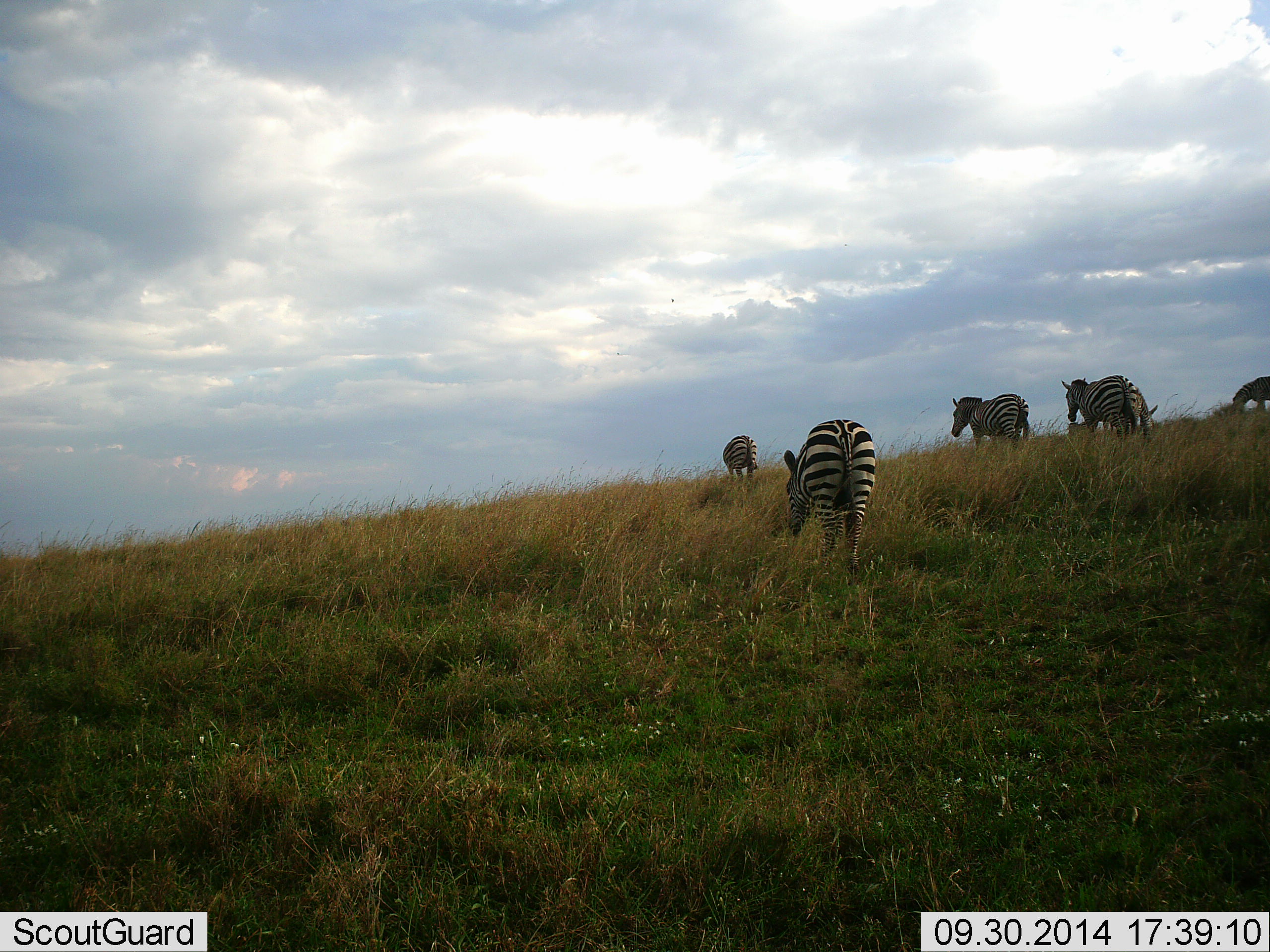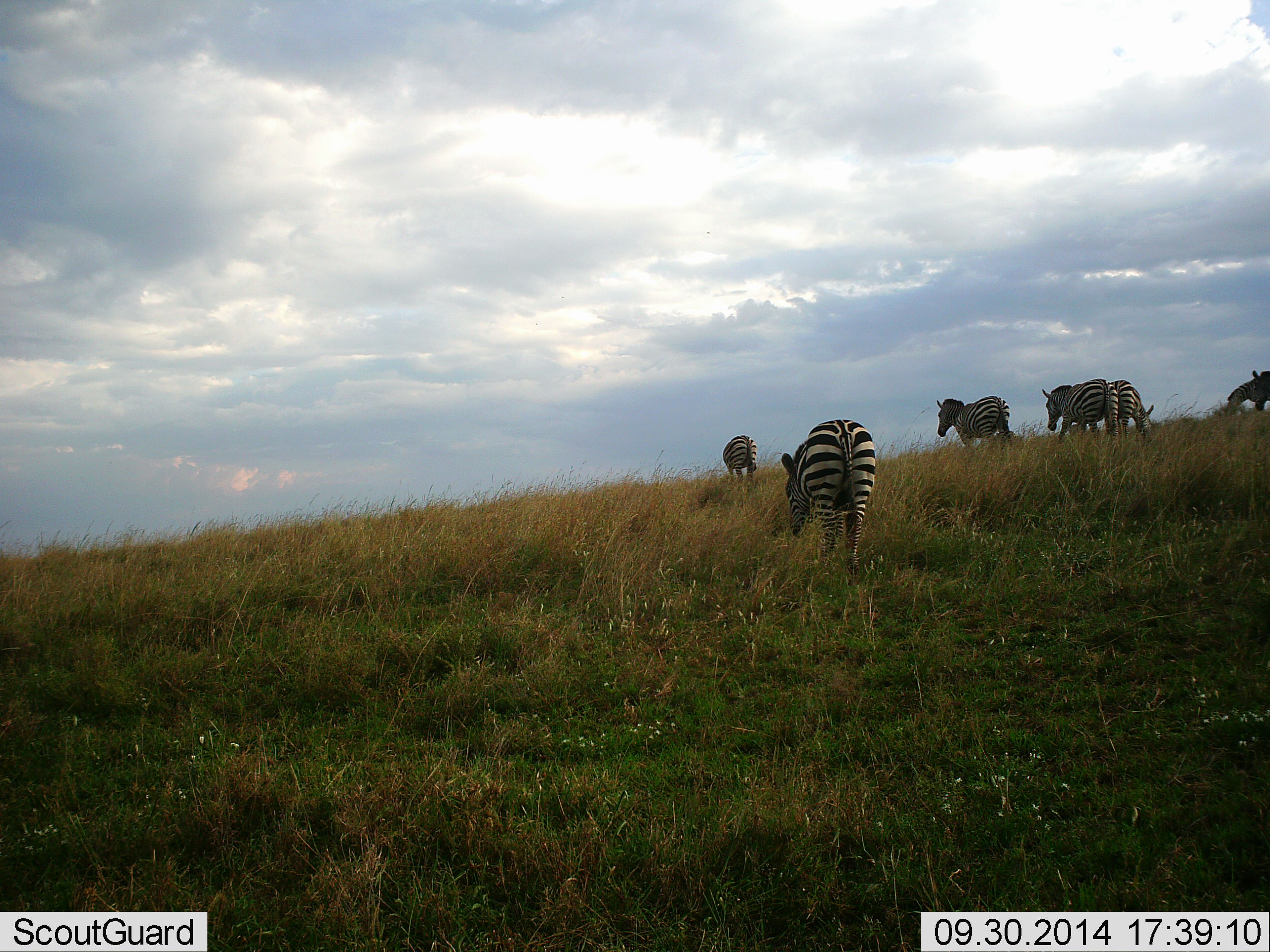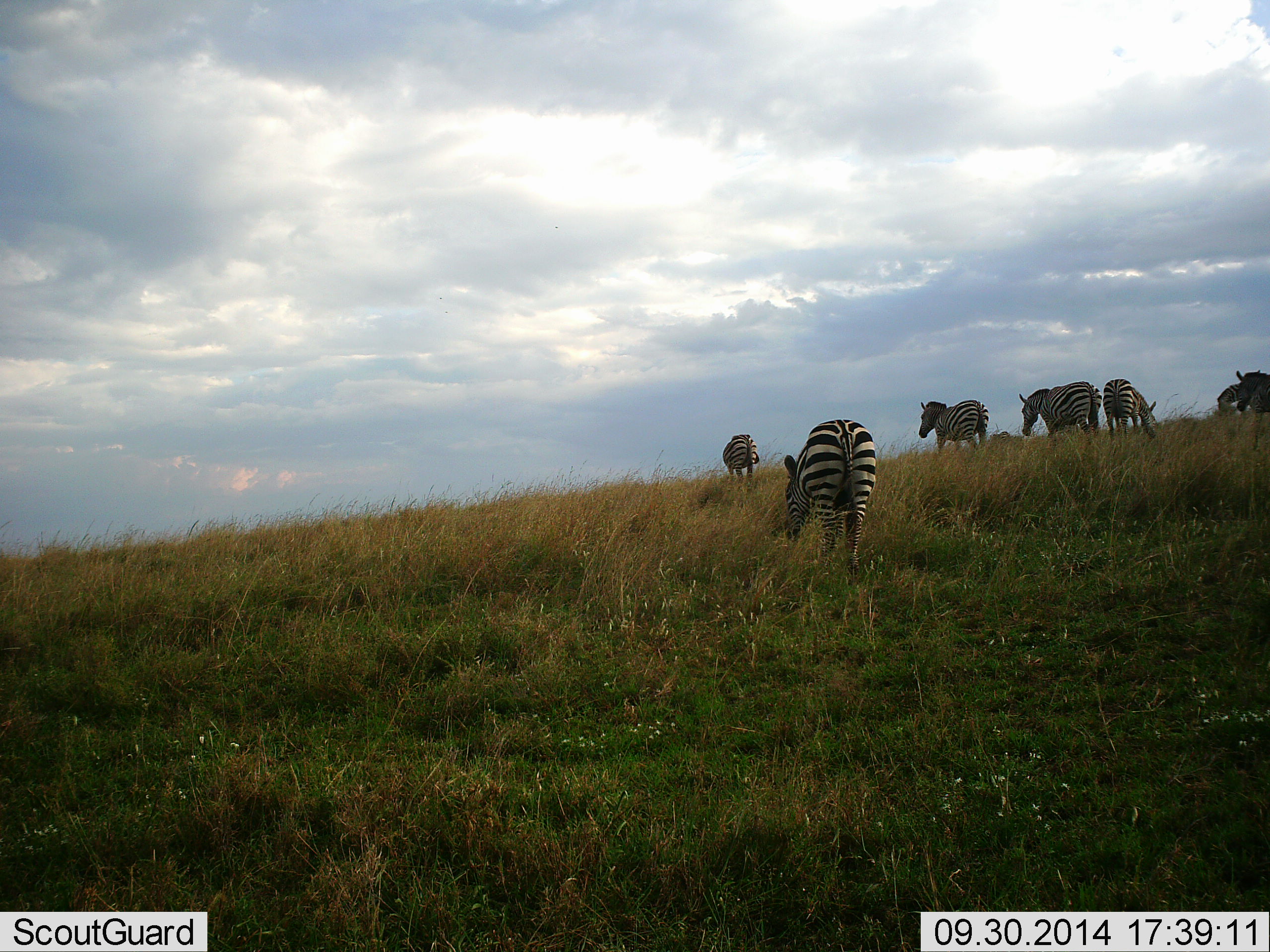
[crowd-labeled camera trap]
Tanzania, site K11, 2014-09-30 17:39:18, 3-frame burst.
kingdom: Animalia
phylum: Chordata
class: Mammalia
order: Perissodactyla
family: Equidae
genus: Equus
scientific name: Equus quagga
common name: plains zebra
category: zebra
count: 6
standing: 10%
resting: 0%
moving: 100%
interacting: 0%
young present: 0%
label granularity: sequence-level